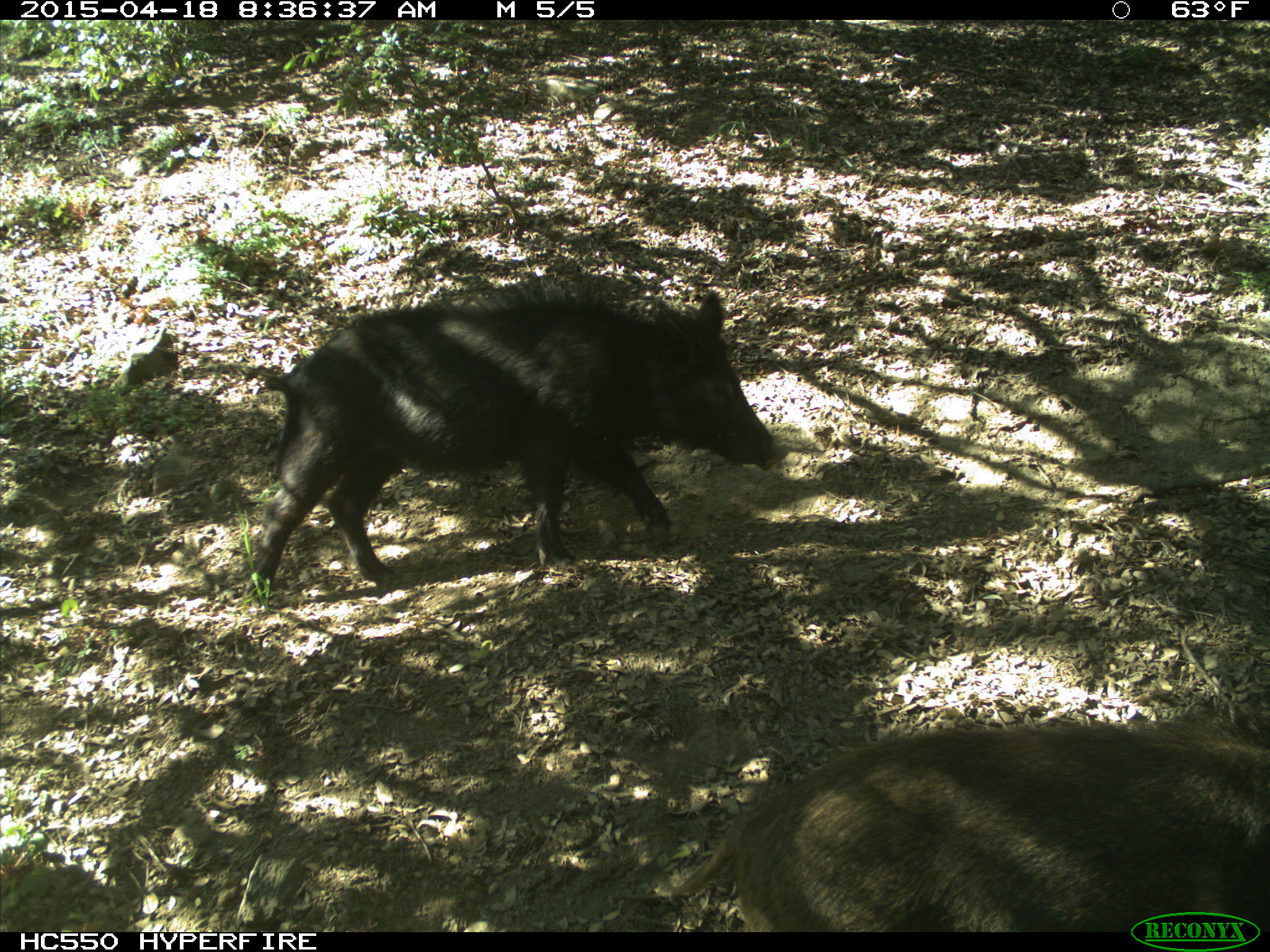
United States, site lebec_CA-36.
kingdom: Animalia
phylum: Chordata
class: Mammalia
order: Artiodactyla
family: Suidae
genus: Sus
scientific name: Sus scrofa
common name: wild boar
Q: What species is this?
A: Sus scrofa (wild boar).